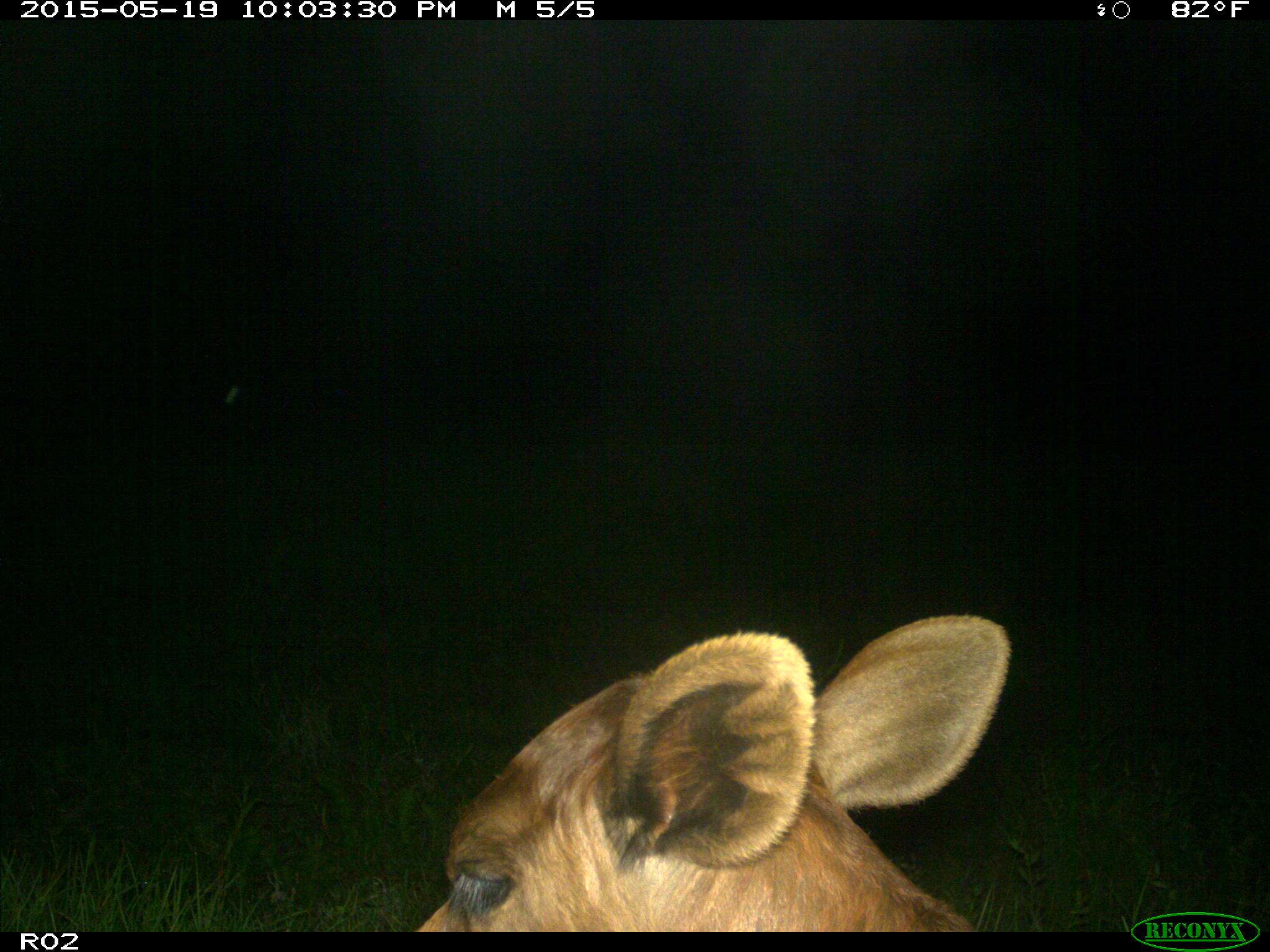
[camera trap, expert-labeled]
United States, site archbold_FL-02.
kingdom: Animalia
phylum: Chordata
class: Mammalia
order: Artiodactyla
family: Bovidae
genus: Bos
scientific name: Bos taurus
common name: domestic cow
Bos taurus (domestic cow).